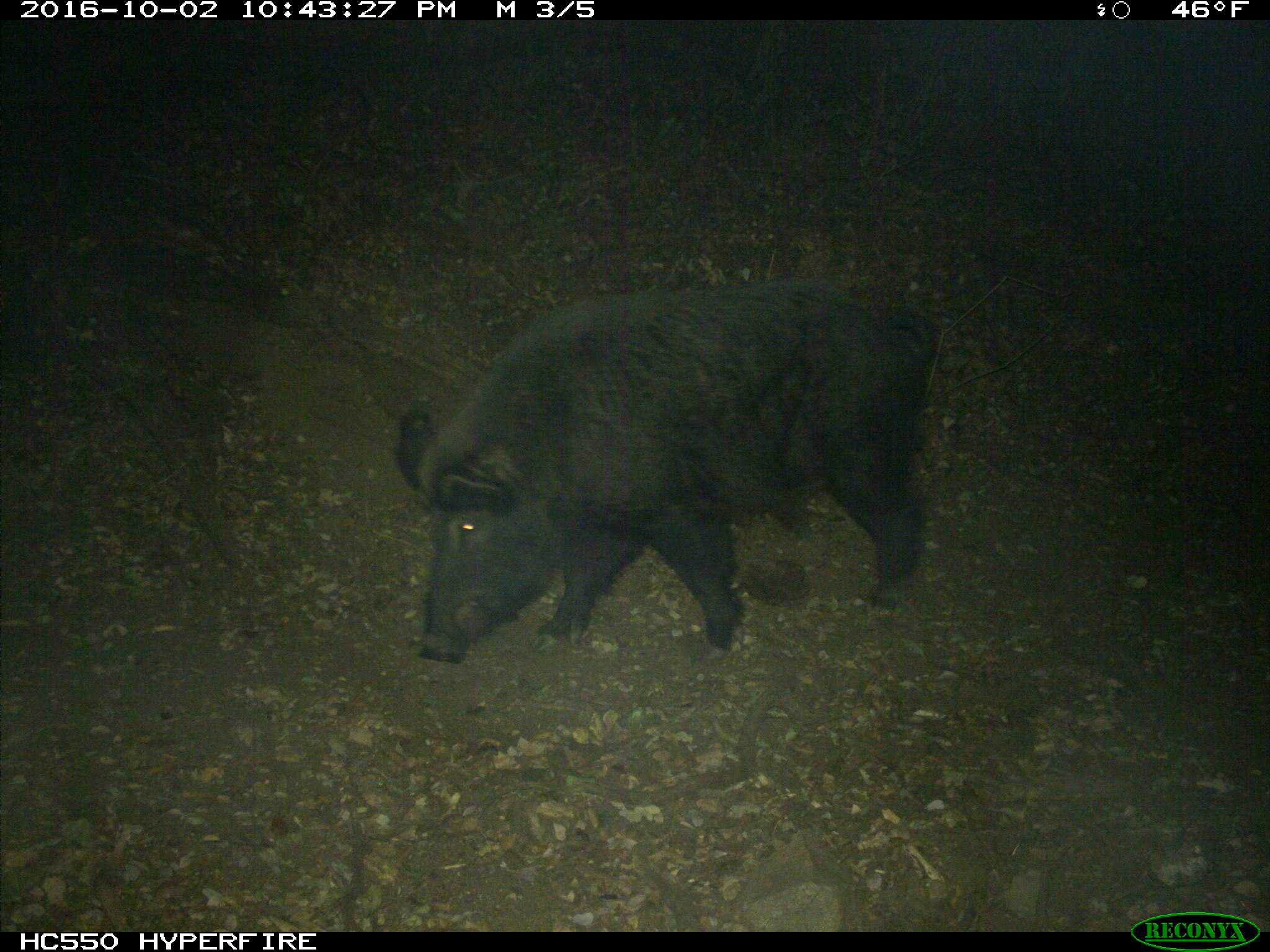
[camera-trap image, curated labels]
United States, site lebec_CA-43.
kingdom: Animalia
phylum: Chordata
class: Mammalia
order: Artiodactyla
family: Suidae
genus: Sus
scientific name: Sus scrofa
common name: wild boar